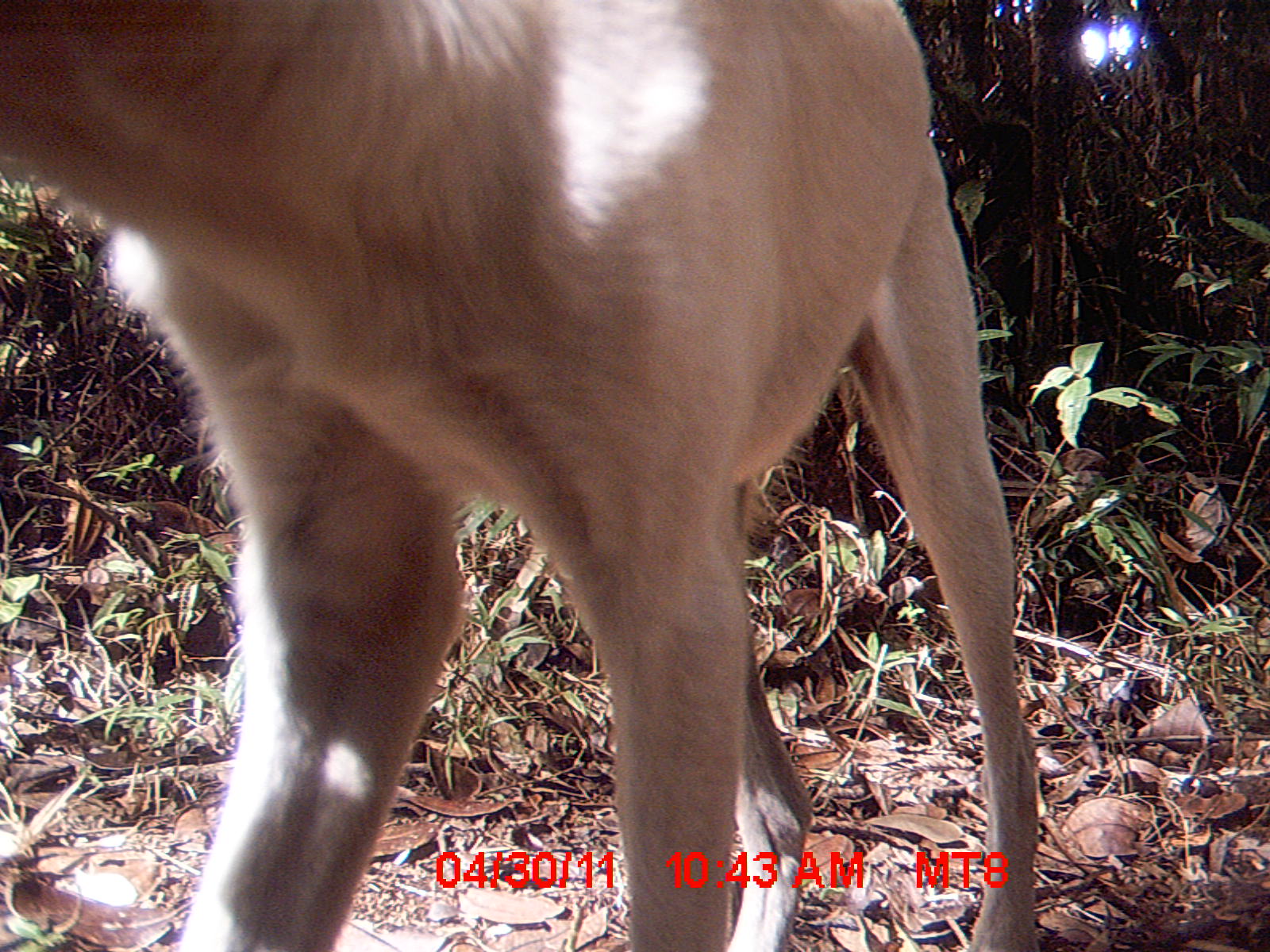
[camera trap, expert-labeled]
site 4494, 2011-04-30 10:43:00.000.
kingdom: Animalia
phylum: Chordata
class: Mammalia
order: Carnivora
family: Canidae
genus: Canis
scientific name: Canis familiaris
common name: domestic dog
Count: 1.